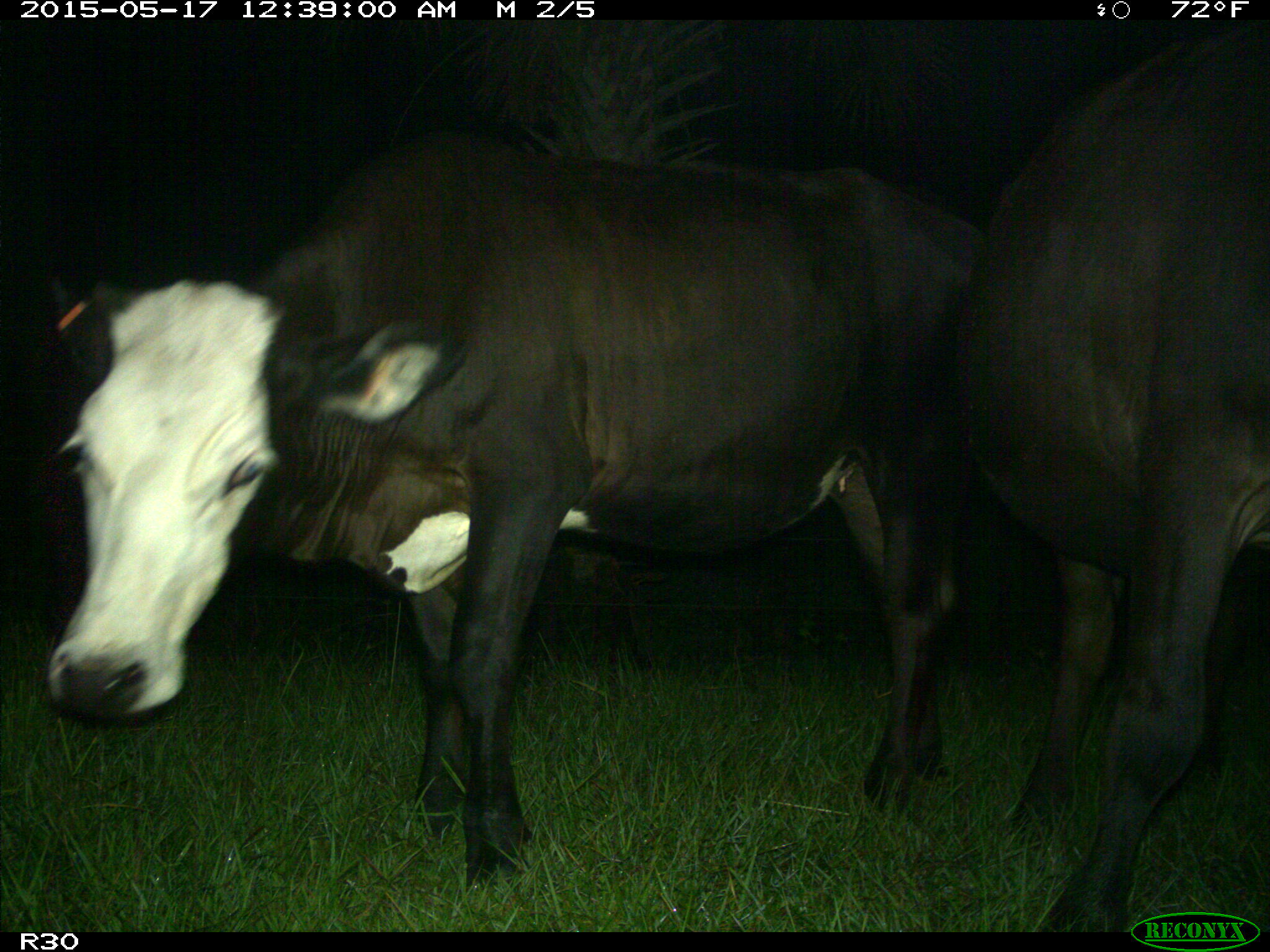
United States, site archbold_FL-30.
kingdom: Animalia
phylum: Chordata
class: Mammalia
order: Artiodactyla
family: Bovidae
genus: Bos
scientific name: Bos taurus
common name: domestic cow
Bos taurus (domestic cow).